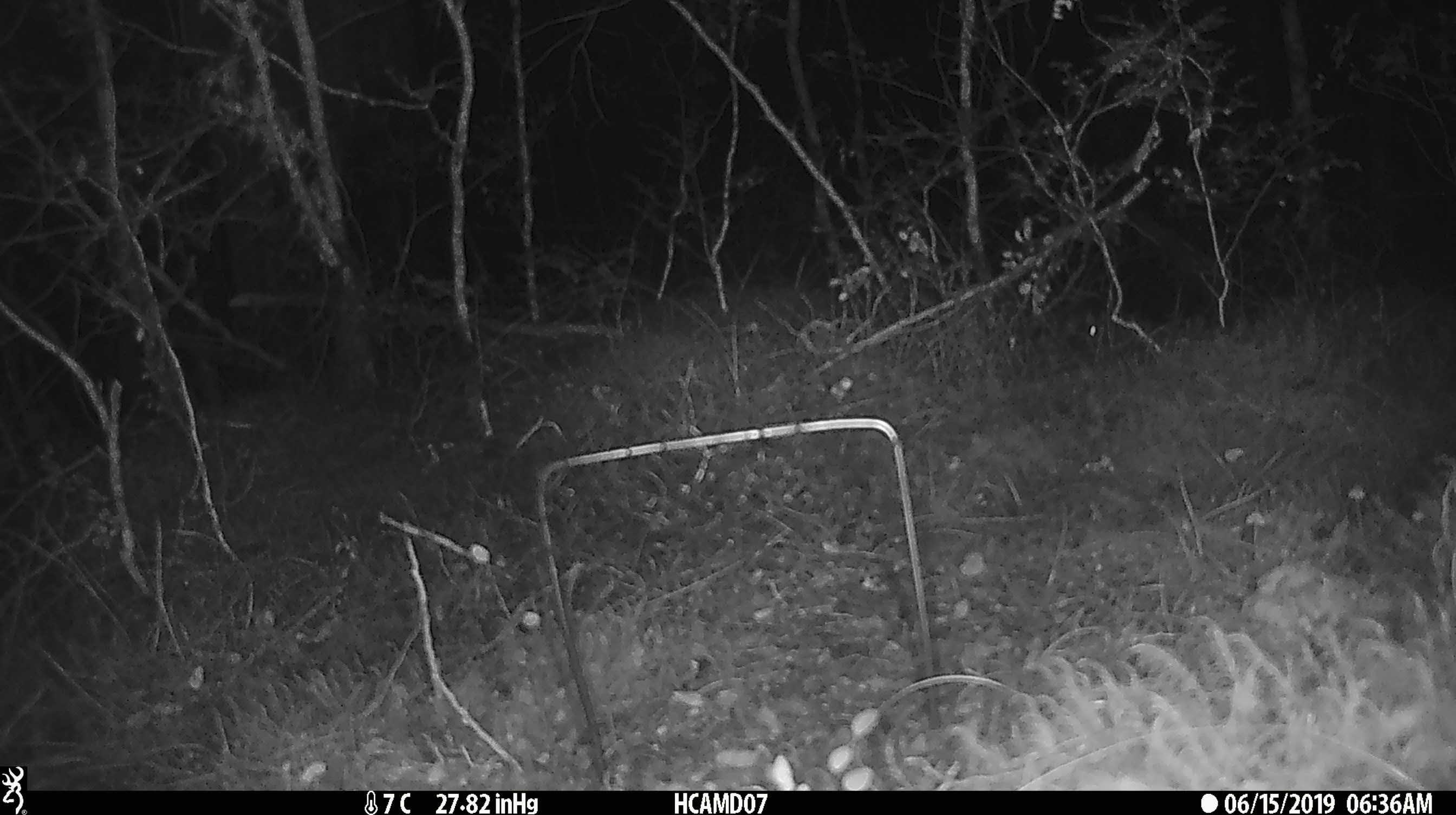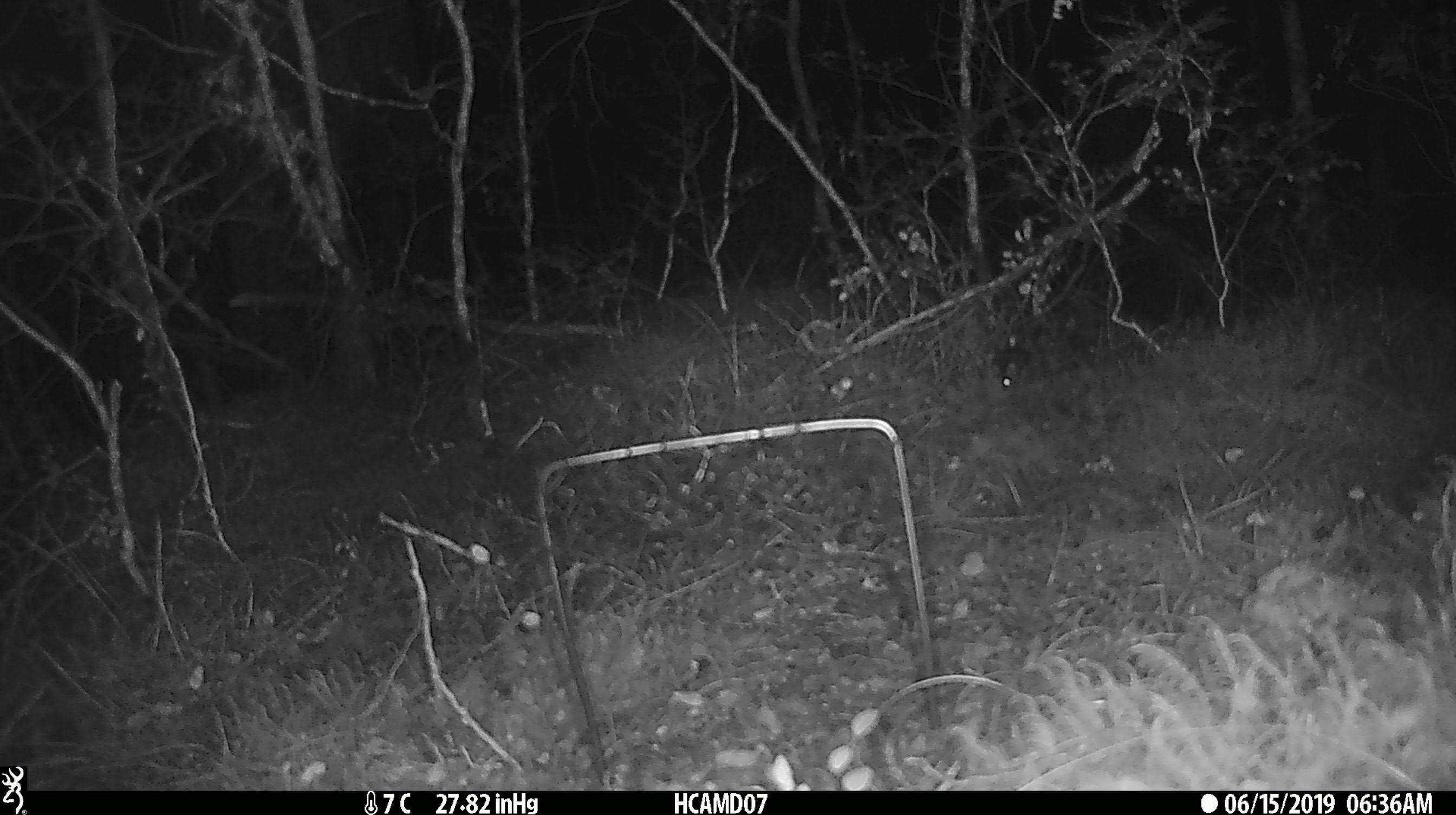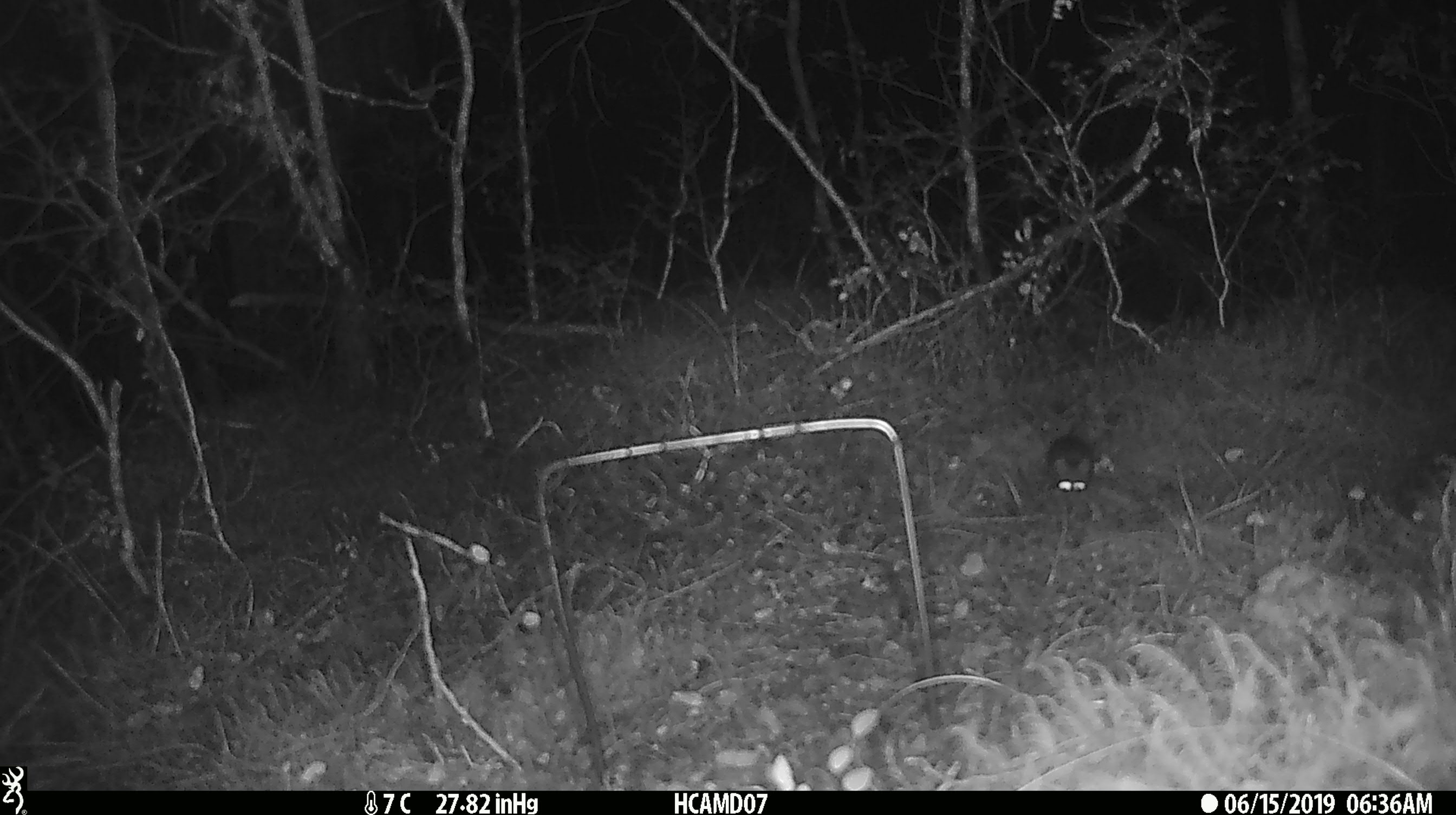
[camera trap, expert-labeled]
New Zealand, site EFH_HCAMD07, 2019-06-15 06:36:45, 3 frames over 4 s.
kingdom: Animalia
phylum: Chordata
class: Mammalia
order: Rodentia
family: Muridae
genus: Mus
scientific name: Mus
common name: mouse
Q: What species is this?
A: Mouse (Mus).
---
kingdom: Animalia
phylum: Chordata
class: Mammalia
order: Rodentia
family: Muridae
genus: Rattus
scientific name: Rattus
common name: rat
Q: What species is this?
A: Rat (Rattus).